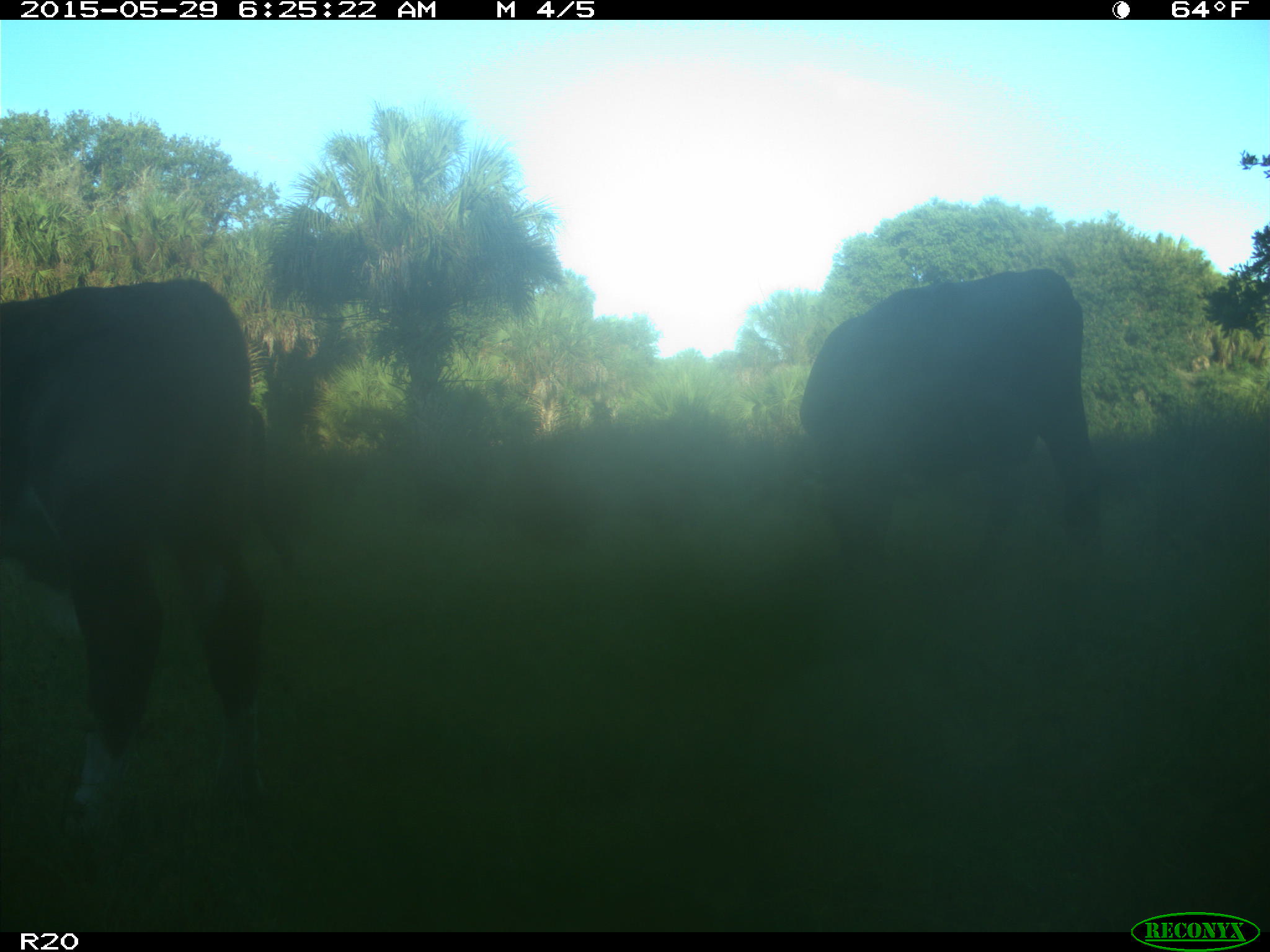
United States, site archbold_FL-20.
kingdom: Animalia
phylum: Chordata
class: Mammalia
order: Artiodactyla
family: Bovidae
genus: Bos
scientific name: Bos taurus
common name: domestic cow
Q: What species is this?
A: Bos taurus (domestic cow).